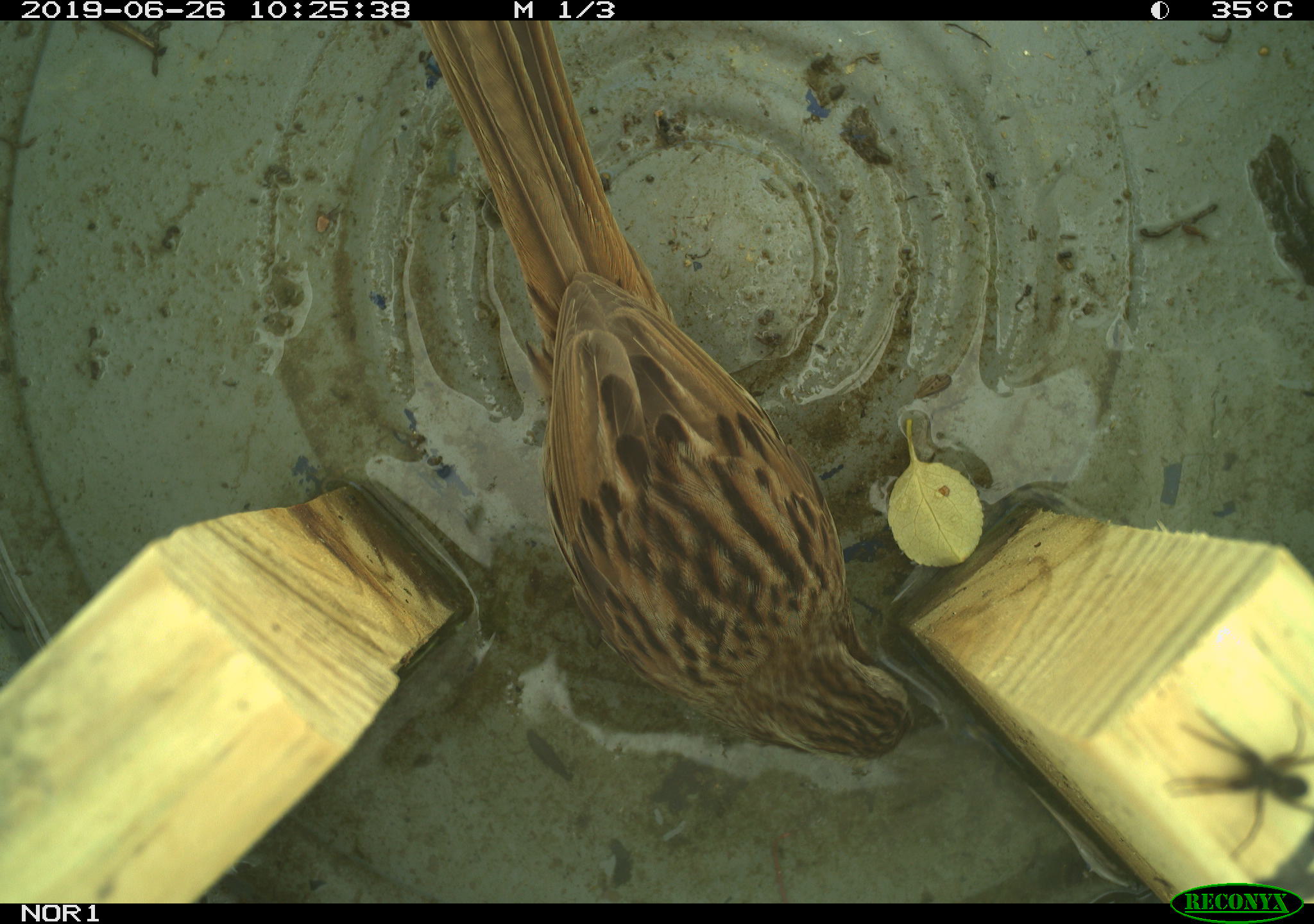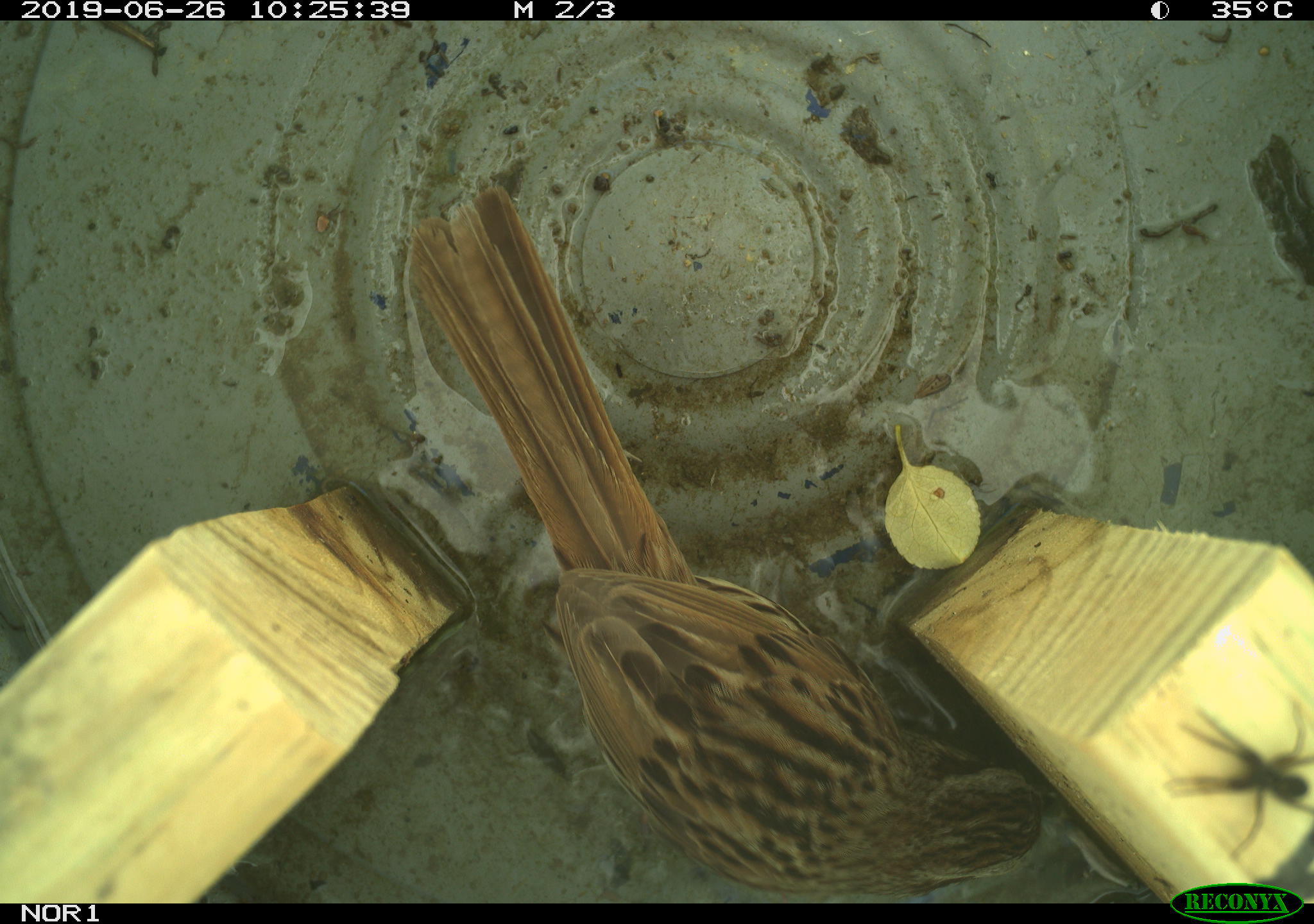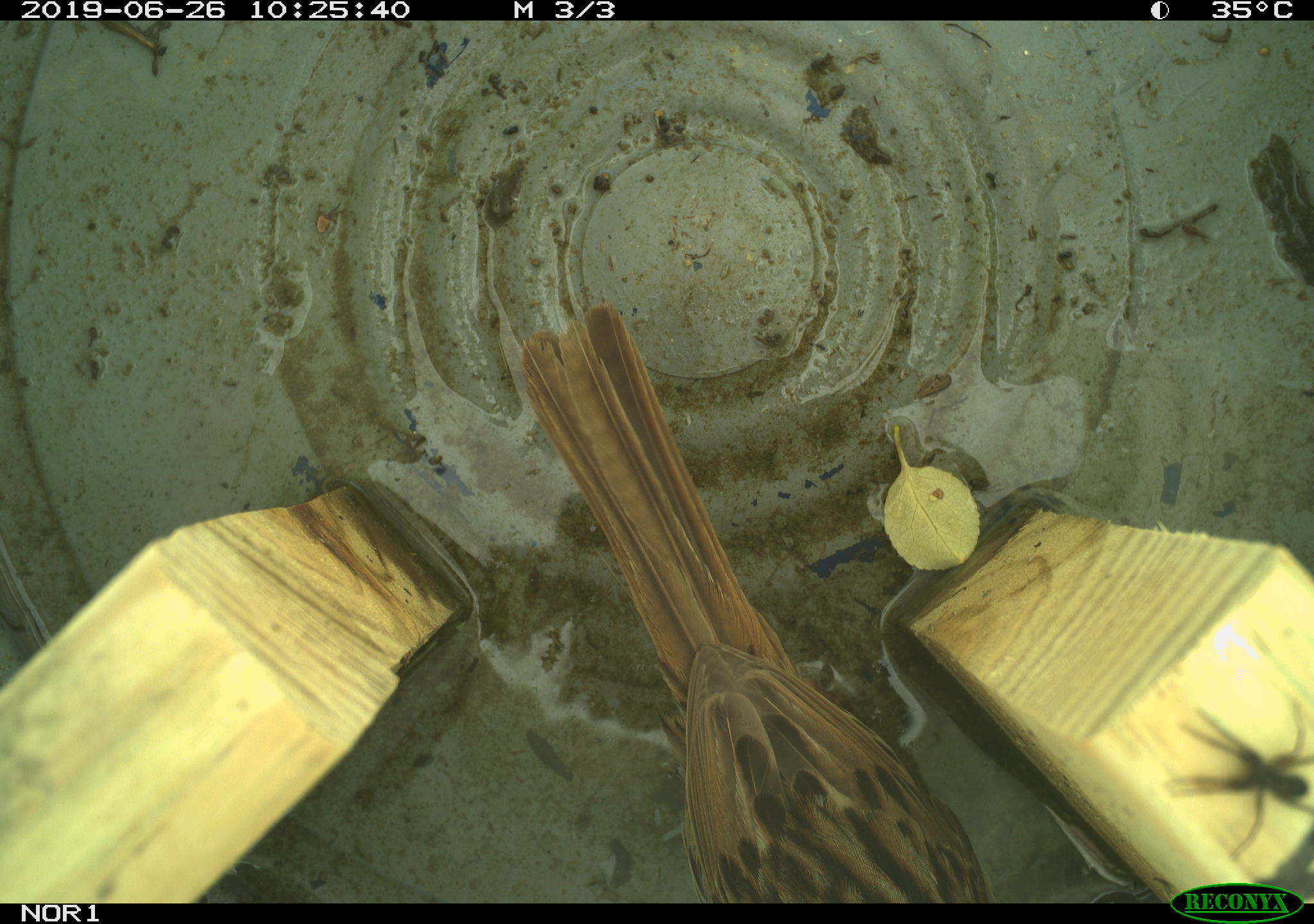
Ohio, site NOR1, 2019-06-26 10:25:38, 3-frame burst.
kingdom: Animalia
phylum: Chordata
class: Aves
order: Passeriformes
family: Passerellidae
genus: Melospiza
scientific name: Melospiza melodia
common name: song sparrow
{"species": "song sparrow (Melospiza melodia)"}